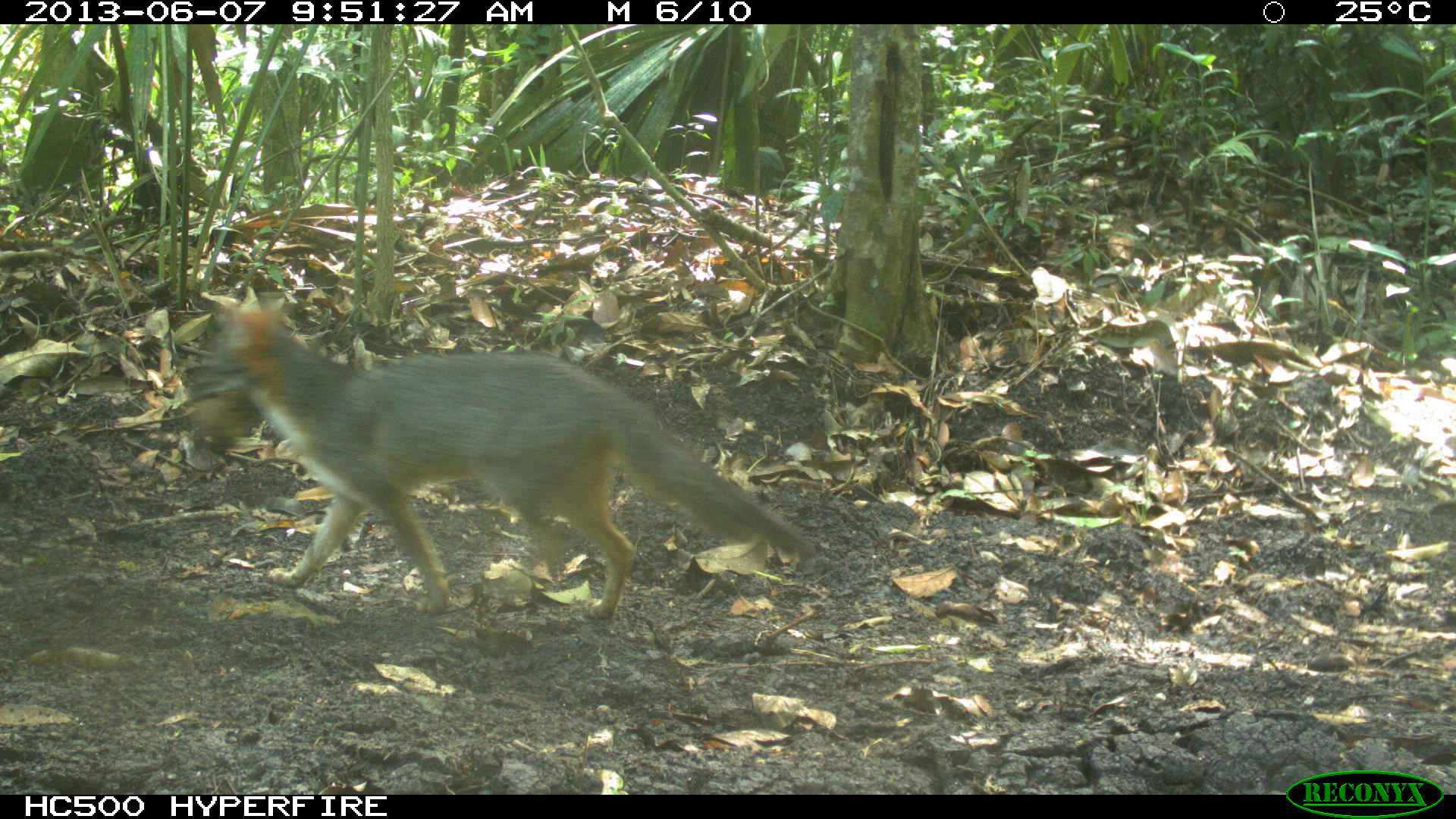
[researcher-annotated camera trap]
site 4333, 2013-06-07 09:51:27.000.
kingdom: Animalia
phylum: Chordata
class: Mammalia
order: Carnivora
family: Canidae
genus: Urocyon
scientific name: Urocyon cinereoargenteus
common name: gray fox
Urocyon cinereoargenteus (gray fox), count 1.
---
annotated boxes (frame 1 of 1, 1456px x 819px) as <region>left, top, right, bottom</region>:
urocyon cinereoargenteus: <region>179, 294, 817, 620</region>